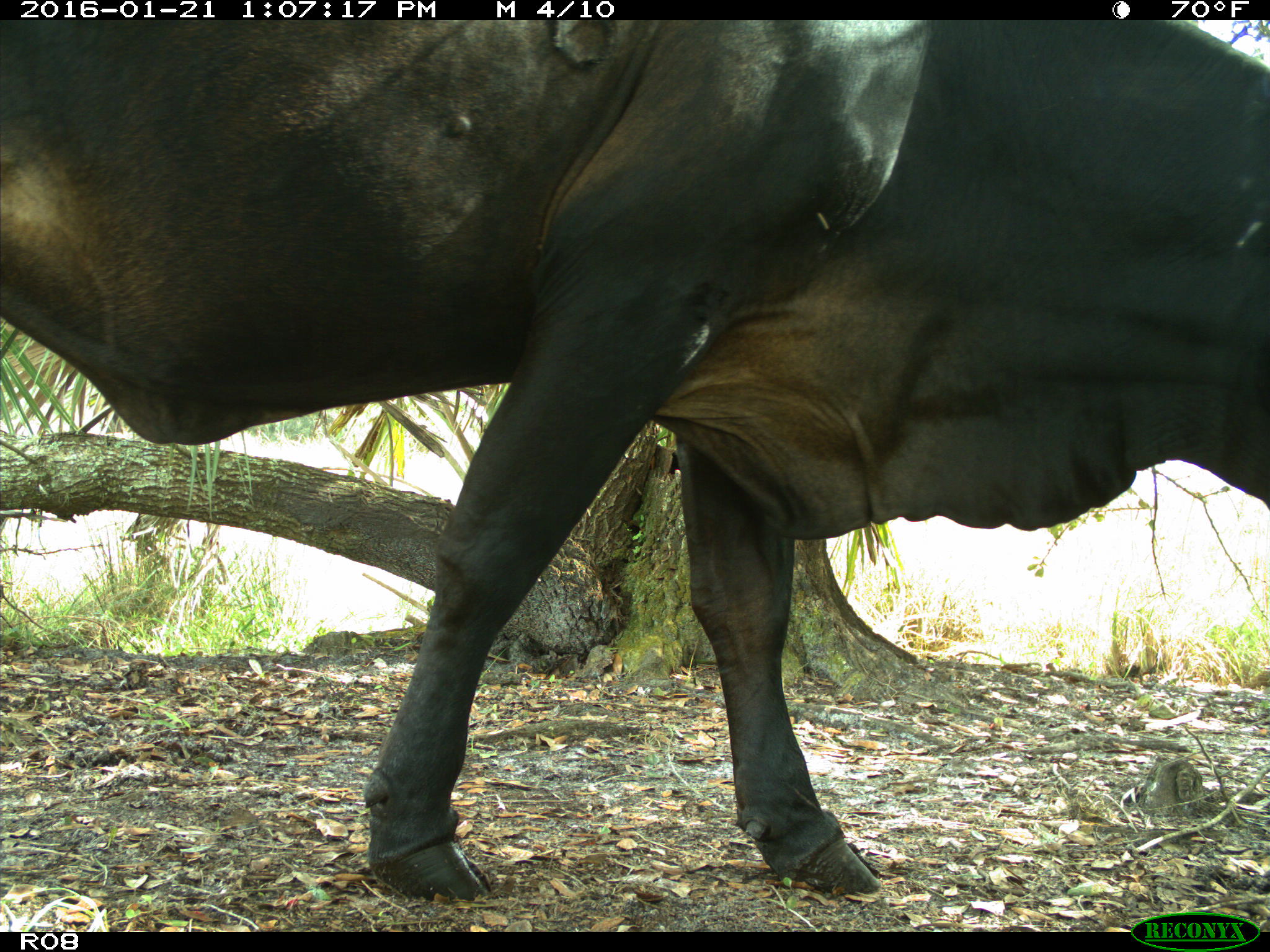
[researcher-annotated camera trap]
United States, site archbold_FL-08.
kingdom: Animalia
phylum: Chordata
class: Mammalia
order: Artiodactyla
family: Bovidae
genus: Bos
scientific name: Bos taurus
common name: domestic cow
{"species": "Bos taurus (domestic cow)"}